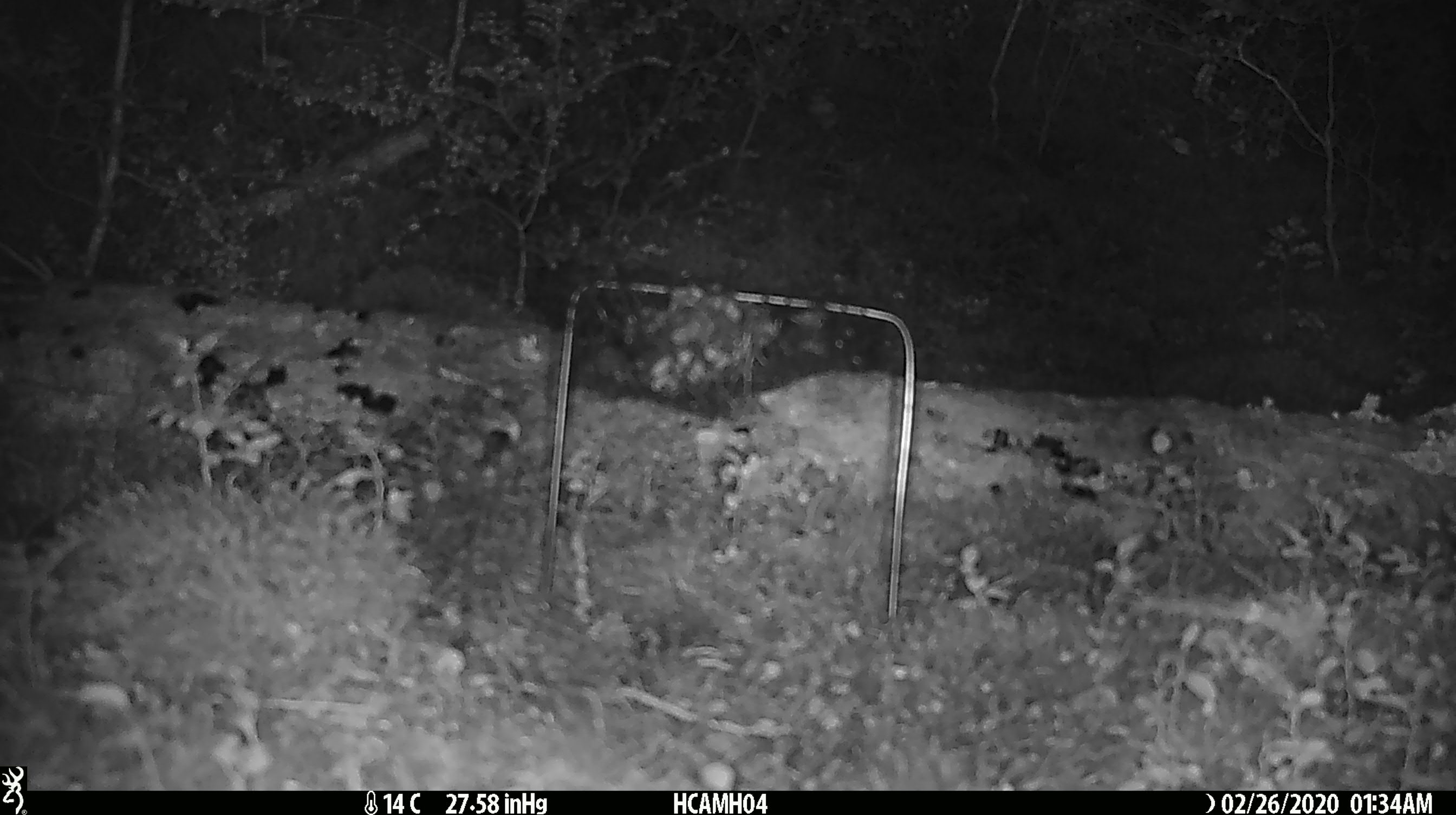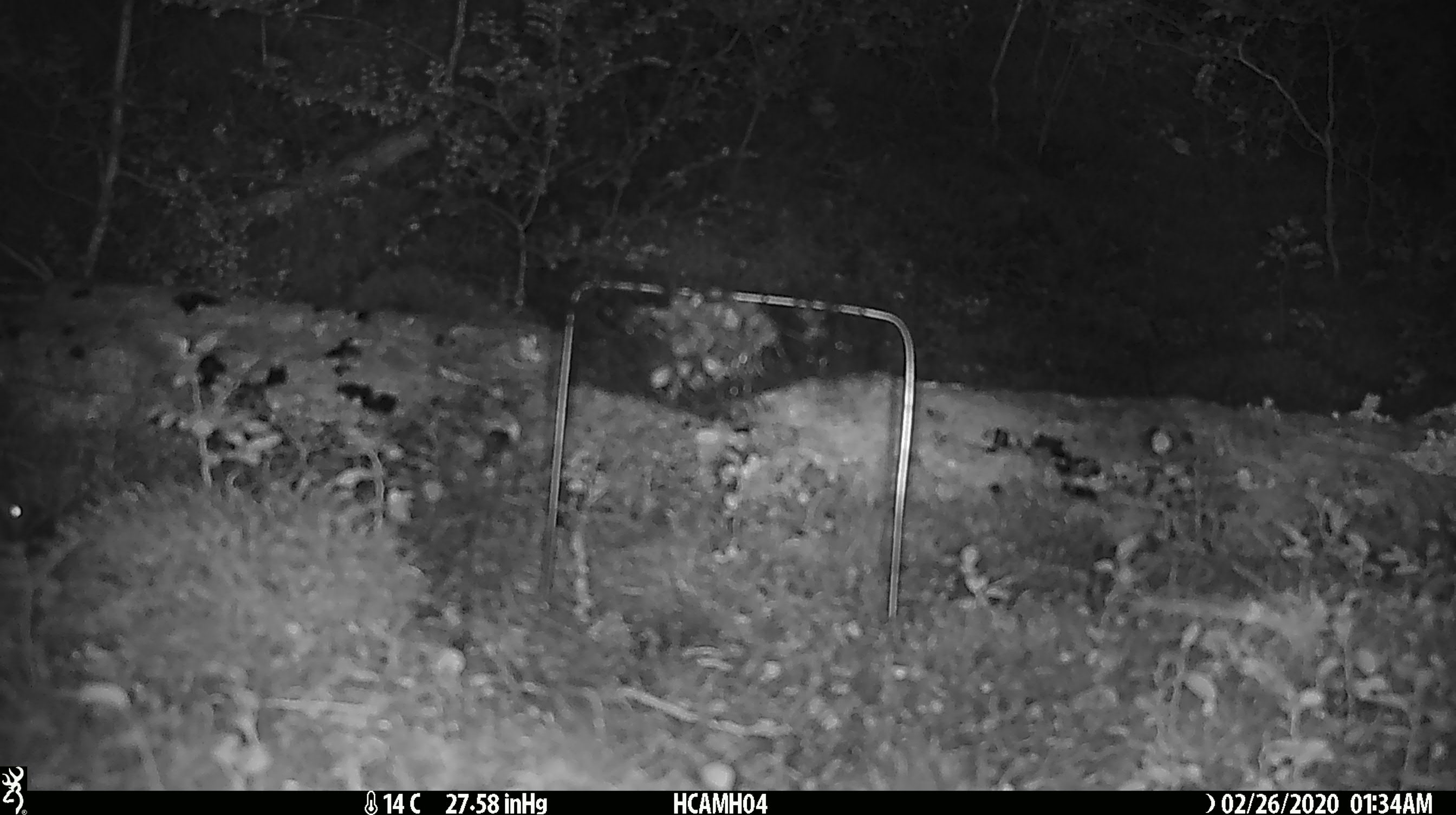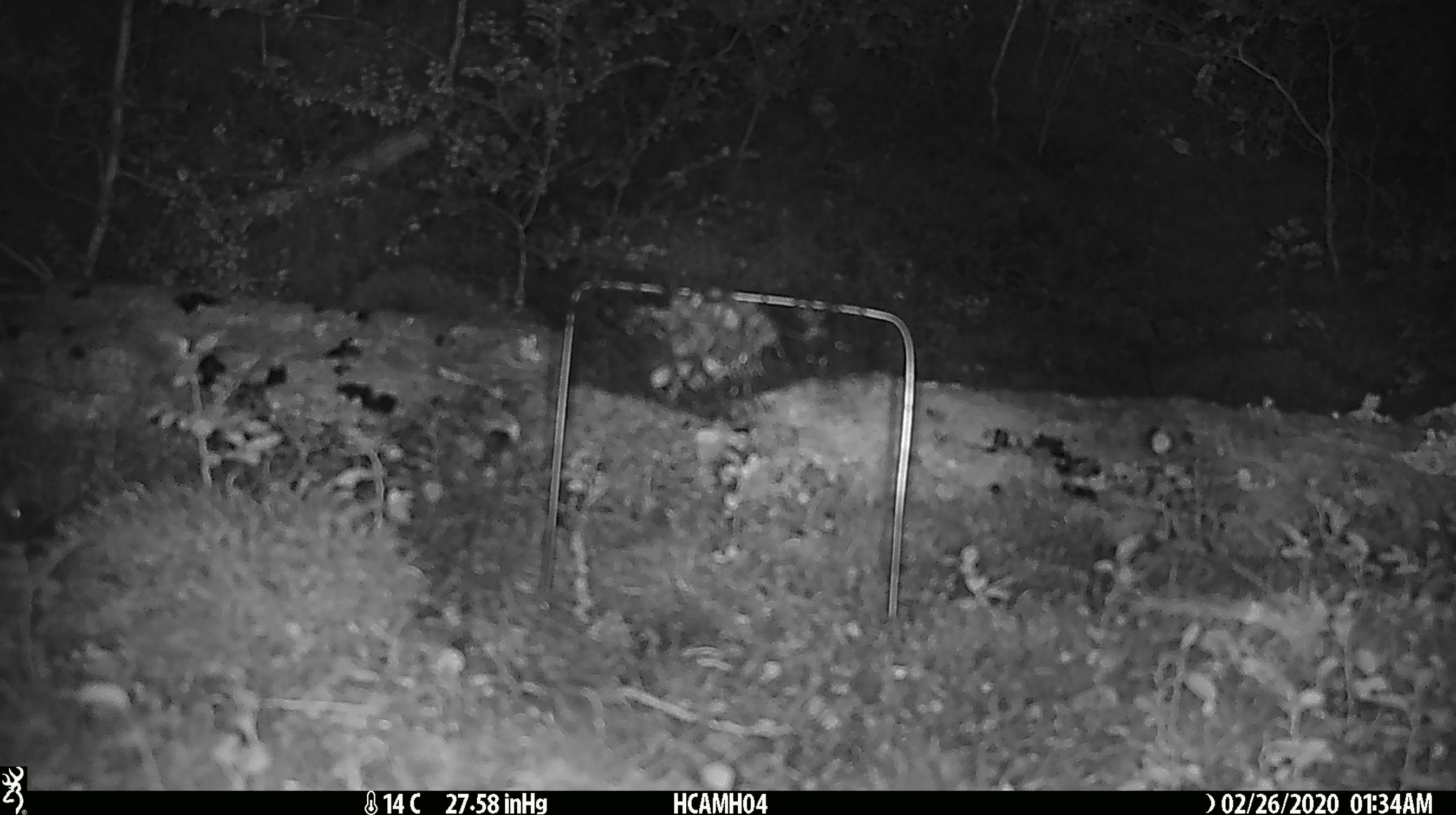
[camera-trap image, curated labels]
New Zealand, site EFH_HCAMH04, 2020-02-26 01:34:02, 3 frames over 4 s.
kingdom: Animalia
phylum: Chordata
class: Mammalia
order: Rodentia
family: Muridae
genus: Mus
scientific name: Mus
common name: mouse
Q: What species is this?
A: Mouse (Mus).